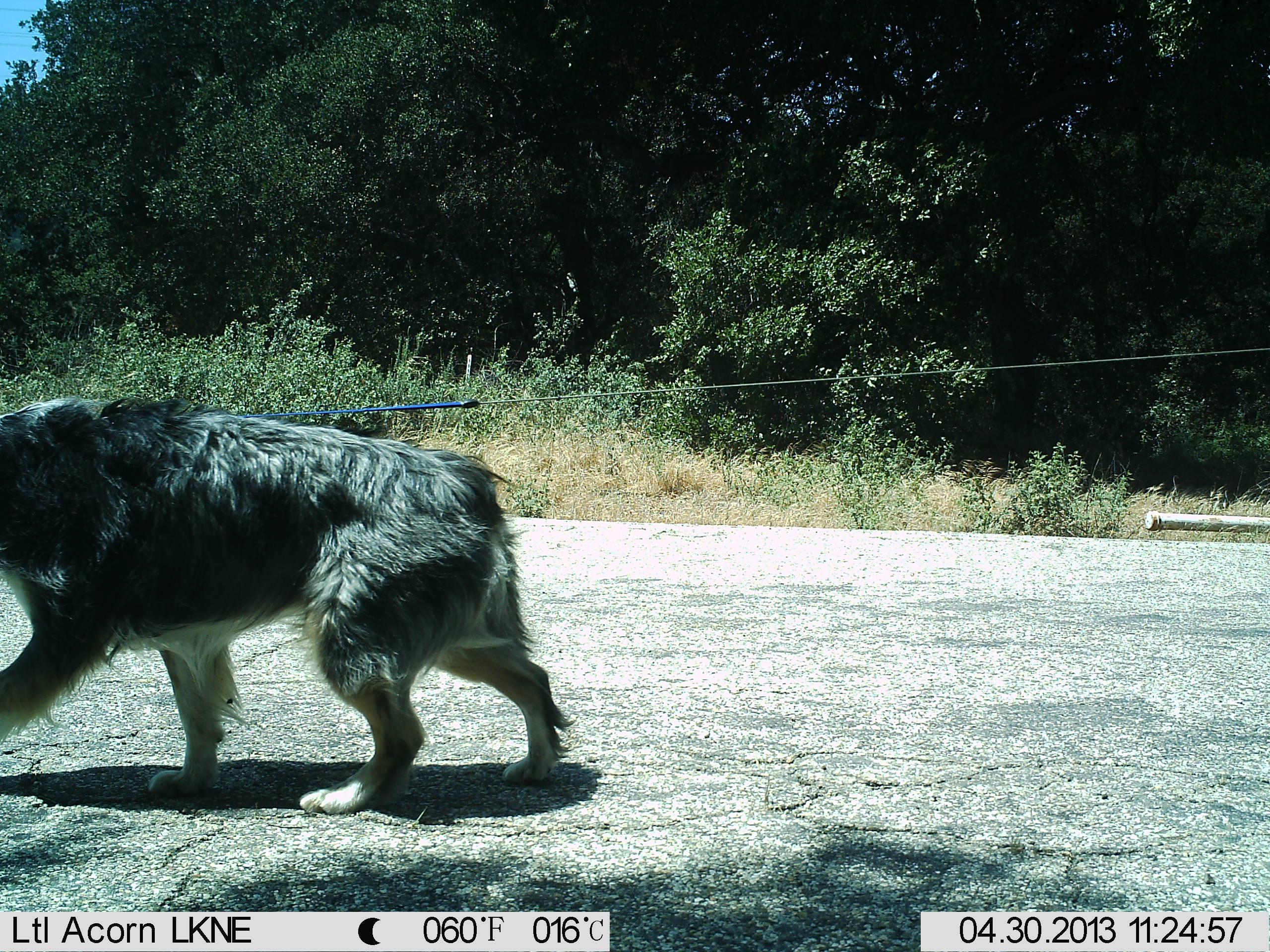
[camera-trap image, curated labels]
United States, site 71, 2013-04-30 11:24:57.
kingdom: Animalia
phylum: Chordata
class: Mammalia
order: Carnivora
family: Canidae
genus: Canis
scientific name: Canis familiaris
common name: domestic dog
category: dog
Dog (domestic dog) (Canis familiaris).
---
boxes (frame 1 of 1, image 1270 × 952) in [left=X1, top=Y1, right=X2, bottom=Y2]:
dog: [left=0, top=397, right=578, bottom=812]